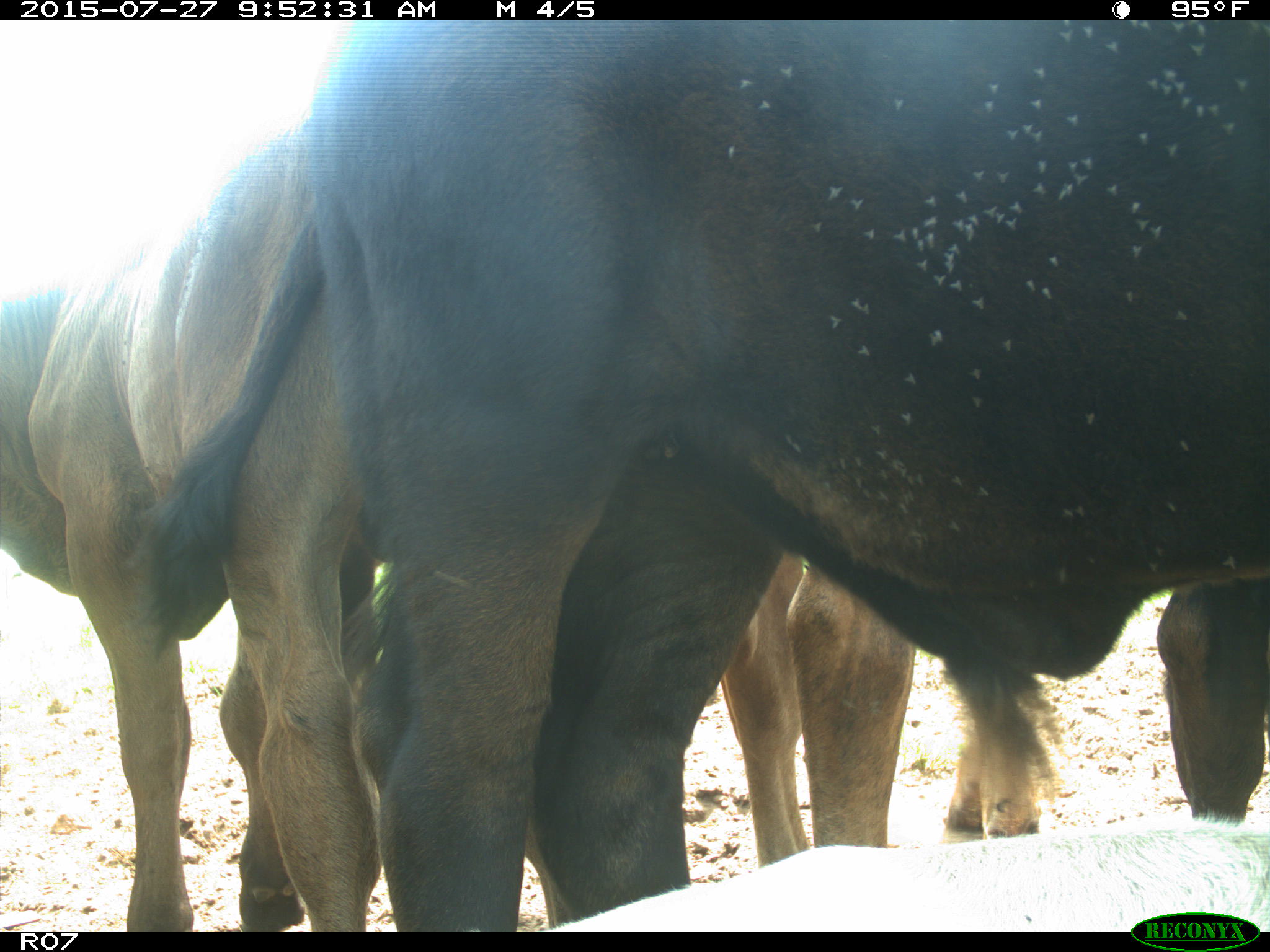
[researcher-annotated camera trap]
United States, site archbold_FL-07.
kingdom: Animalia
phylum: Chordata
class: Mammalia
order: Artiodactyla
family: Bovidae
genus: Bos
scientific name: Bos taurus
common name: domestic cow